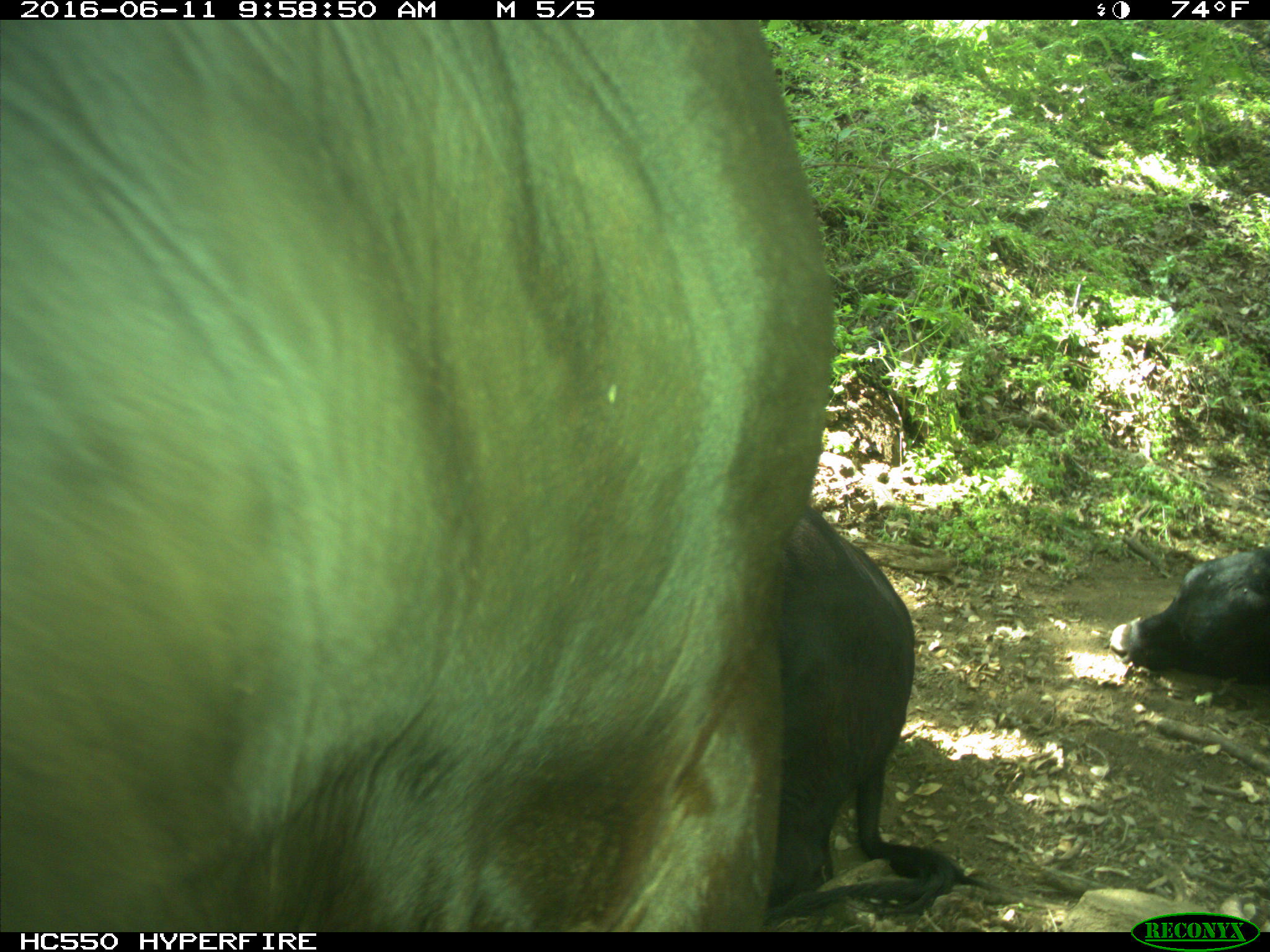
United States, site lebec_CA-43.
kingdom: Animalia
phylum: Chordata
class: Mammalia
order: Artiodactyla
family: Bovidae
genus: Bos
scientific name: Bos taurus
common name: domestic cow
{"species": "Bos taurus (domestic cow)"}